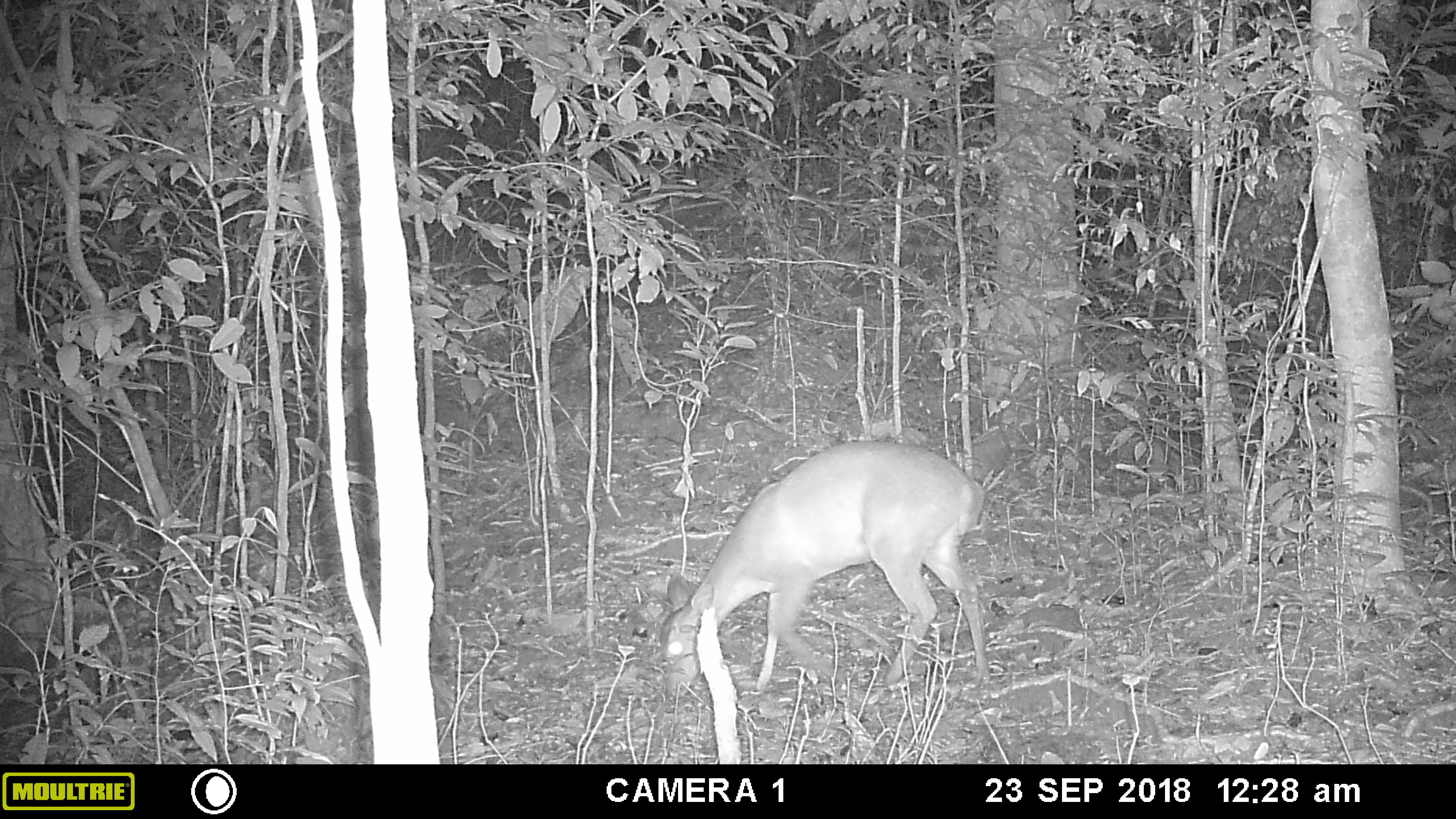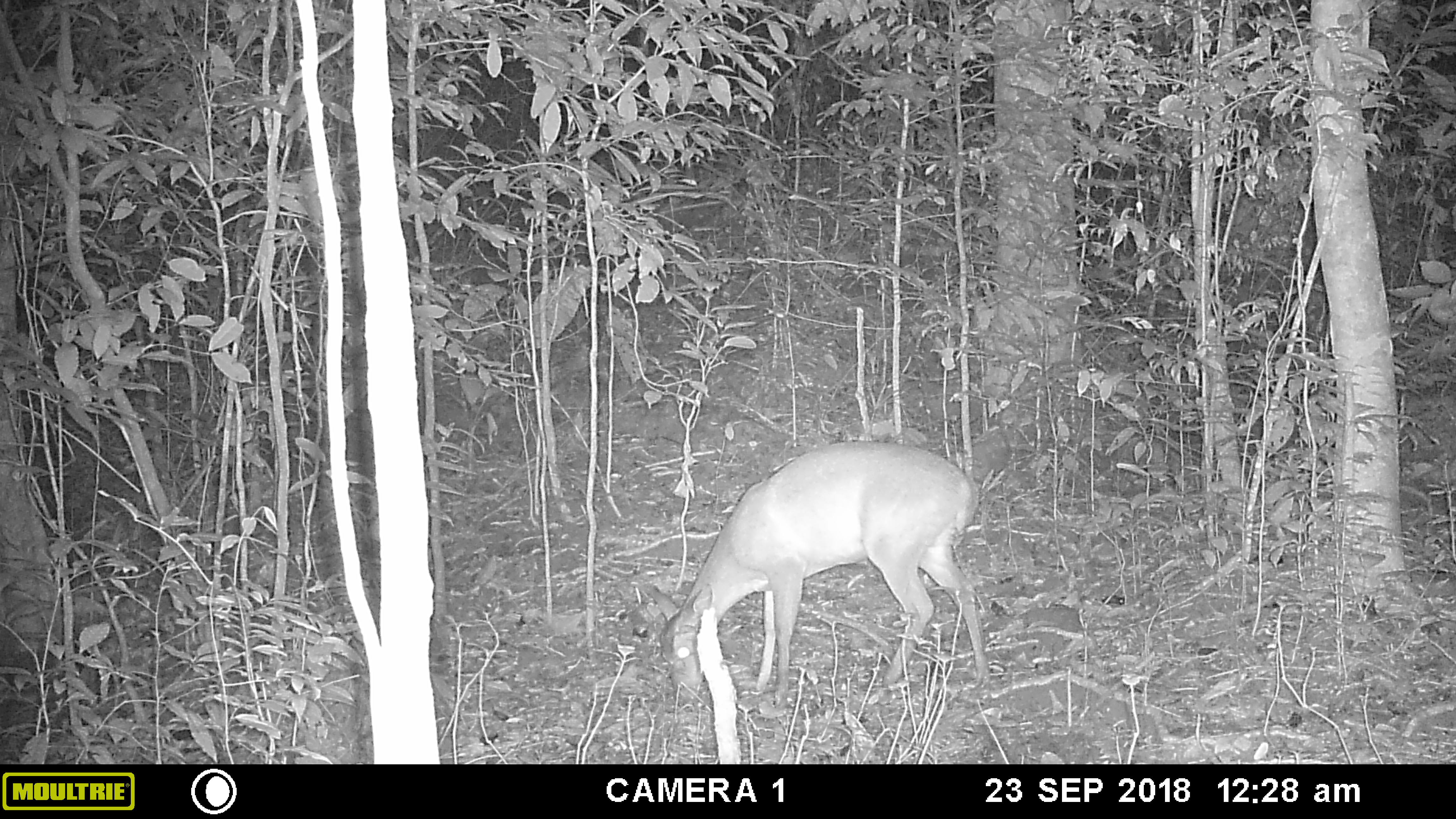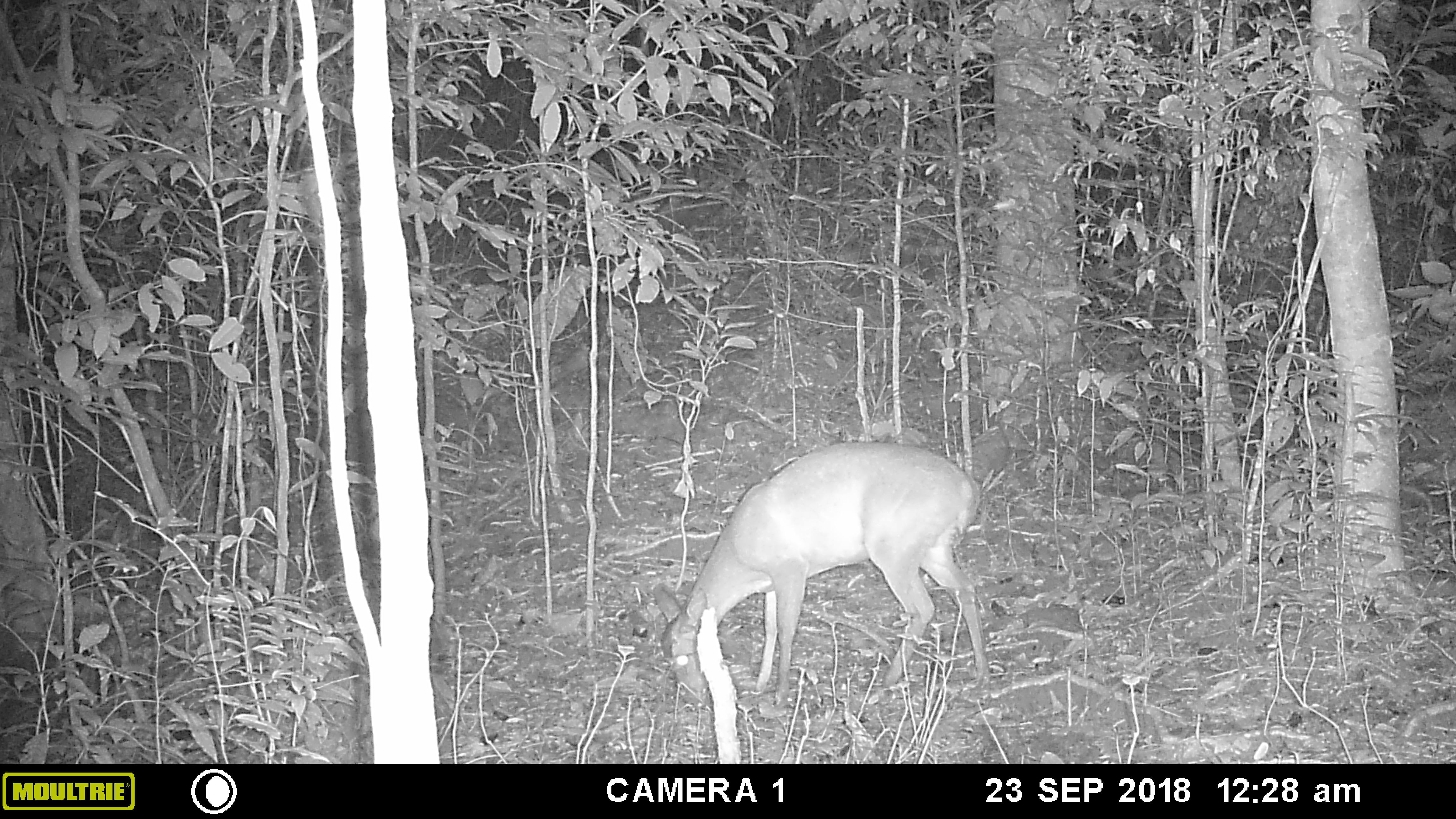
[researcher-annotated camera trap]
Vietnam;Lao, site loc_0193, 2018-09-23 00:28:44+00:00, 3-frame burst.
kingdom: Animalia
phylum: Chordata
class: Mammalia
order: Artiodactyla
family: Cervidae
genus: Muntiacus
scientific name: Muntiacus vuquangensis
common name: large-antlered muntjac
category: large antlered muntjac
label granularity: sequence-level